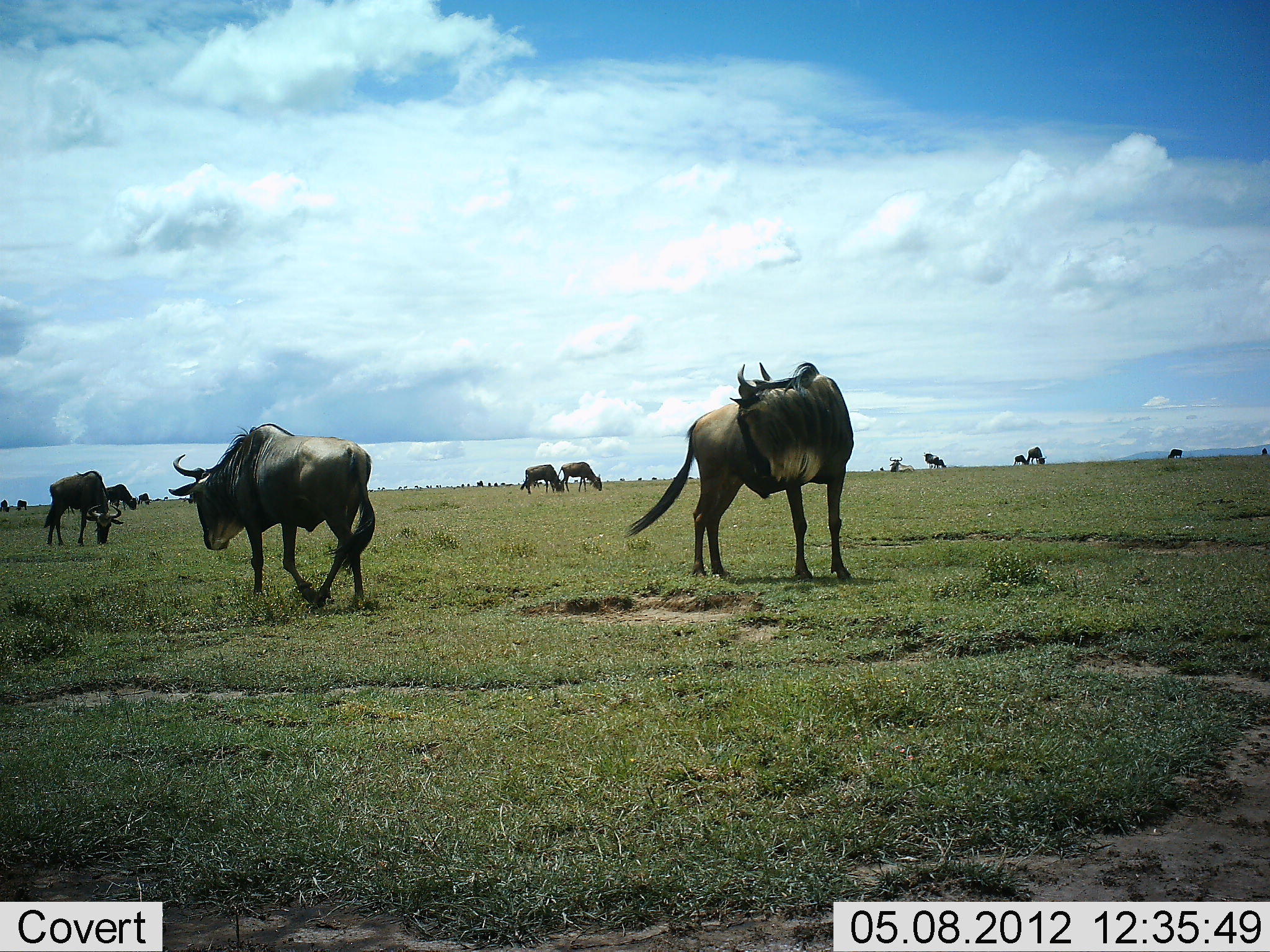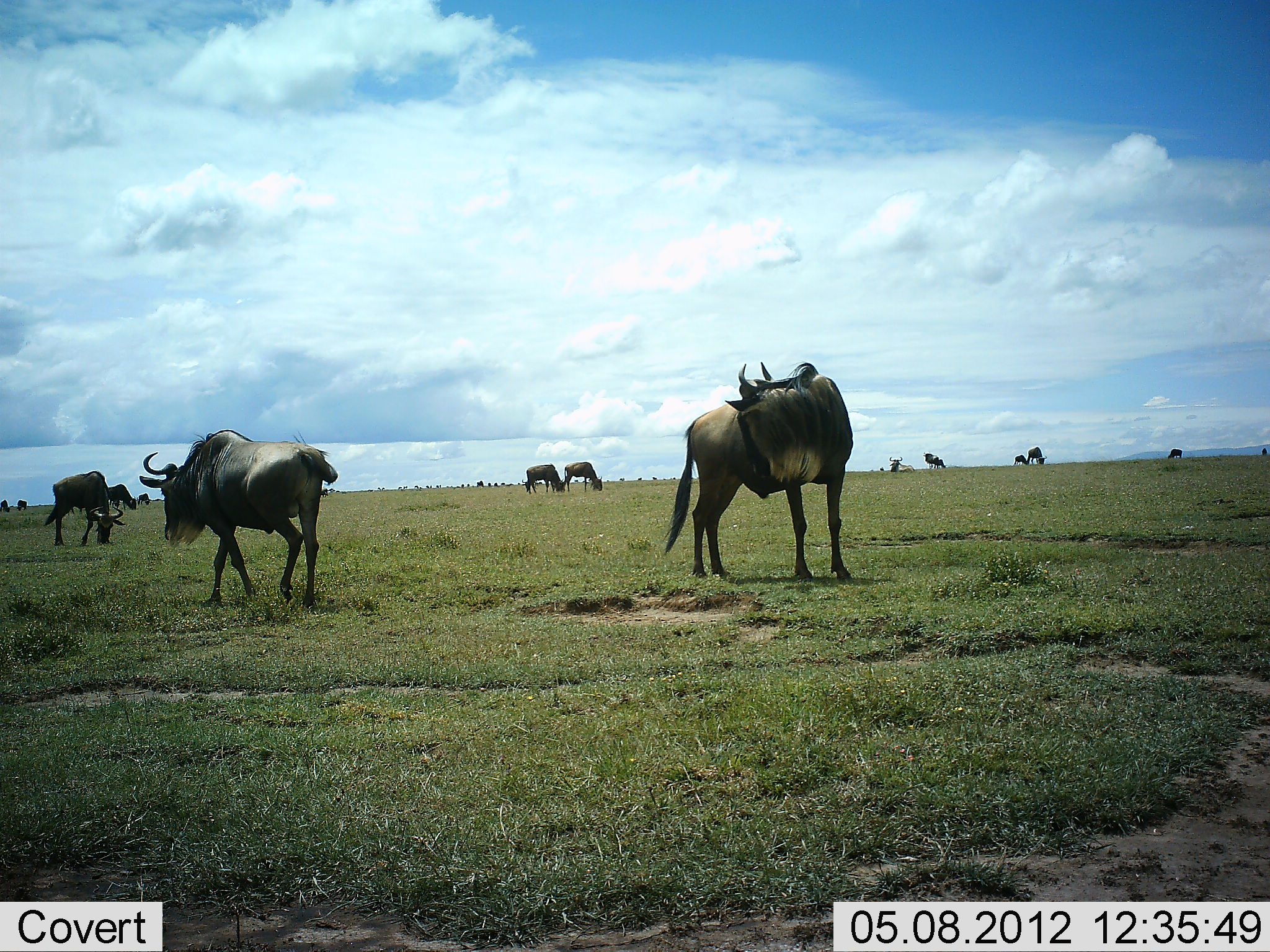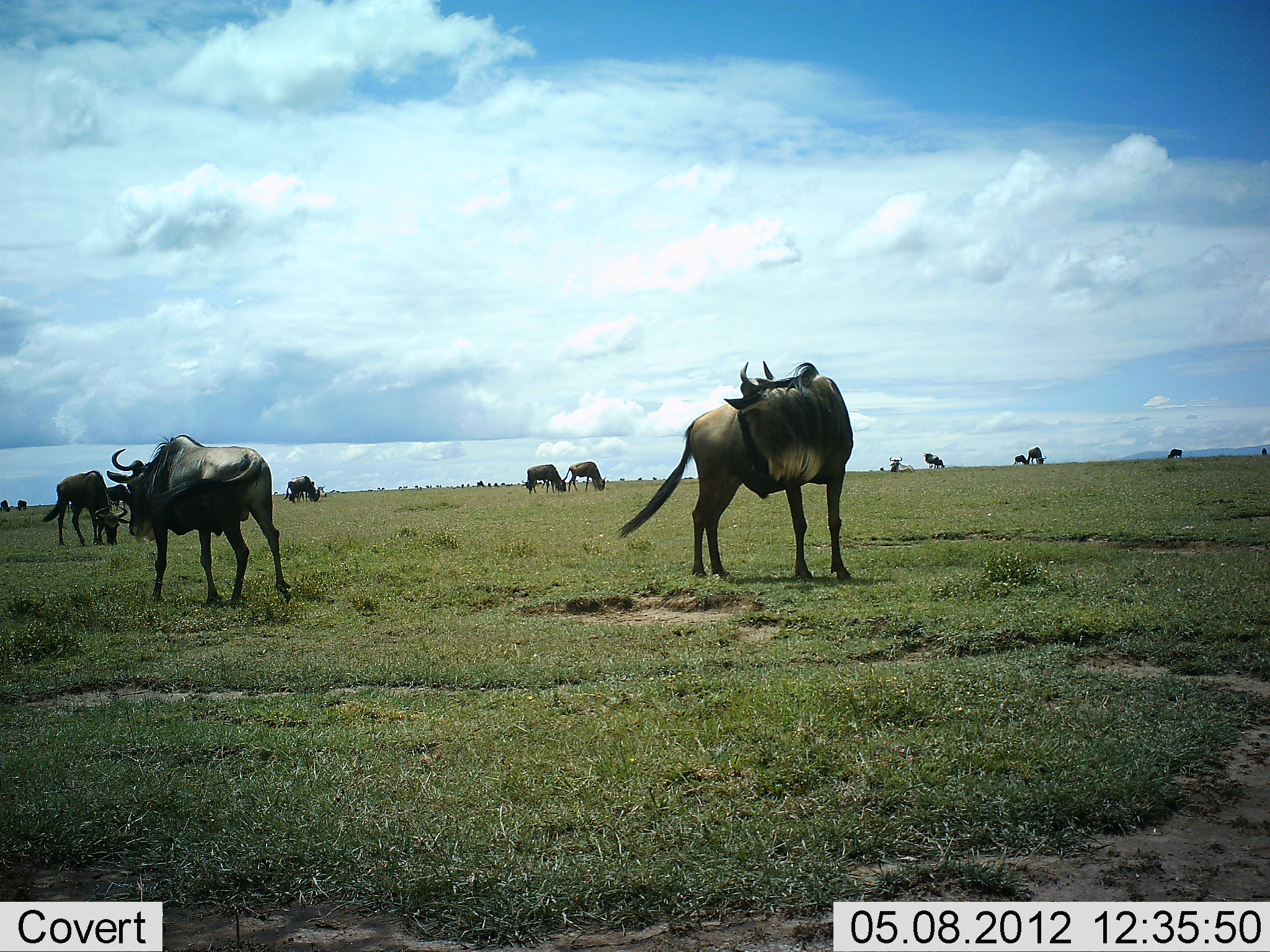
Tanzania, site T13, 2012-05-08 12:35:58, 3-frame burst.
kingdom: Animalia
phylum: Chordata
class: Mammalia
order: Artiodactyla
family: Bovidae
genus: Connochaetes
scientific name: Connochaetes taurinus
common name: blue wildebeest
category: wildebeest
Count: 11-50.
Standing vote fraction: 90%.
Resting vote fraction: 0%.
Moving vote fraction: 80%.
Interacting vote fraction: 0%.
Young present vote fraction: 0%.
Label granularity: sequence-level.